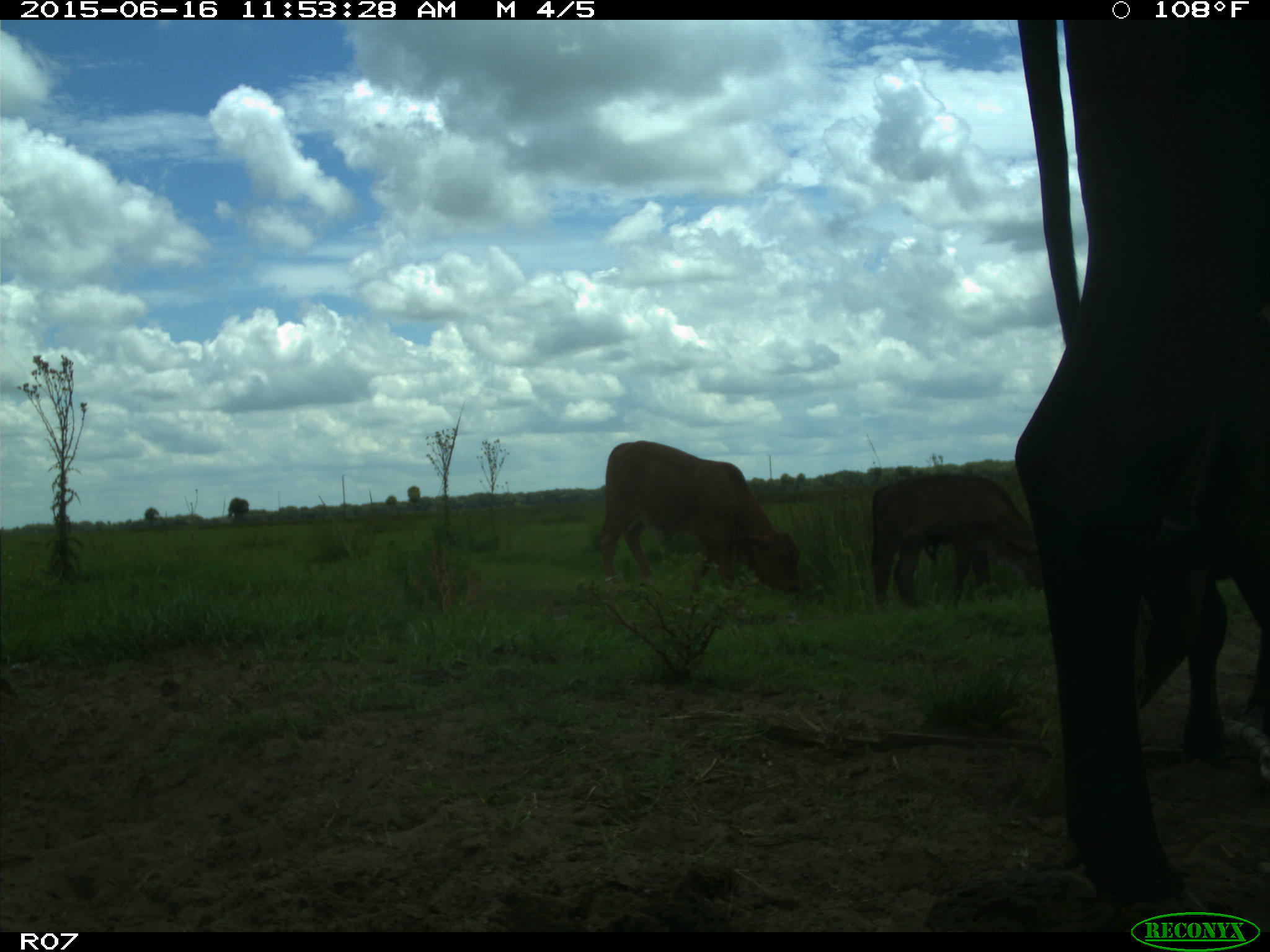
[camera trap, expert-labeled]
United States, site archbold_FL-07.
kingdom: Animalia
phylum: Chordata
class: Mammalia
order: Artiodactyla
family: Bovidae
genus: Bos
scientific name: Bos taurus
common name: domestic cow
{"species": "Bos taurus (domestic cow)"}